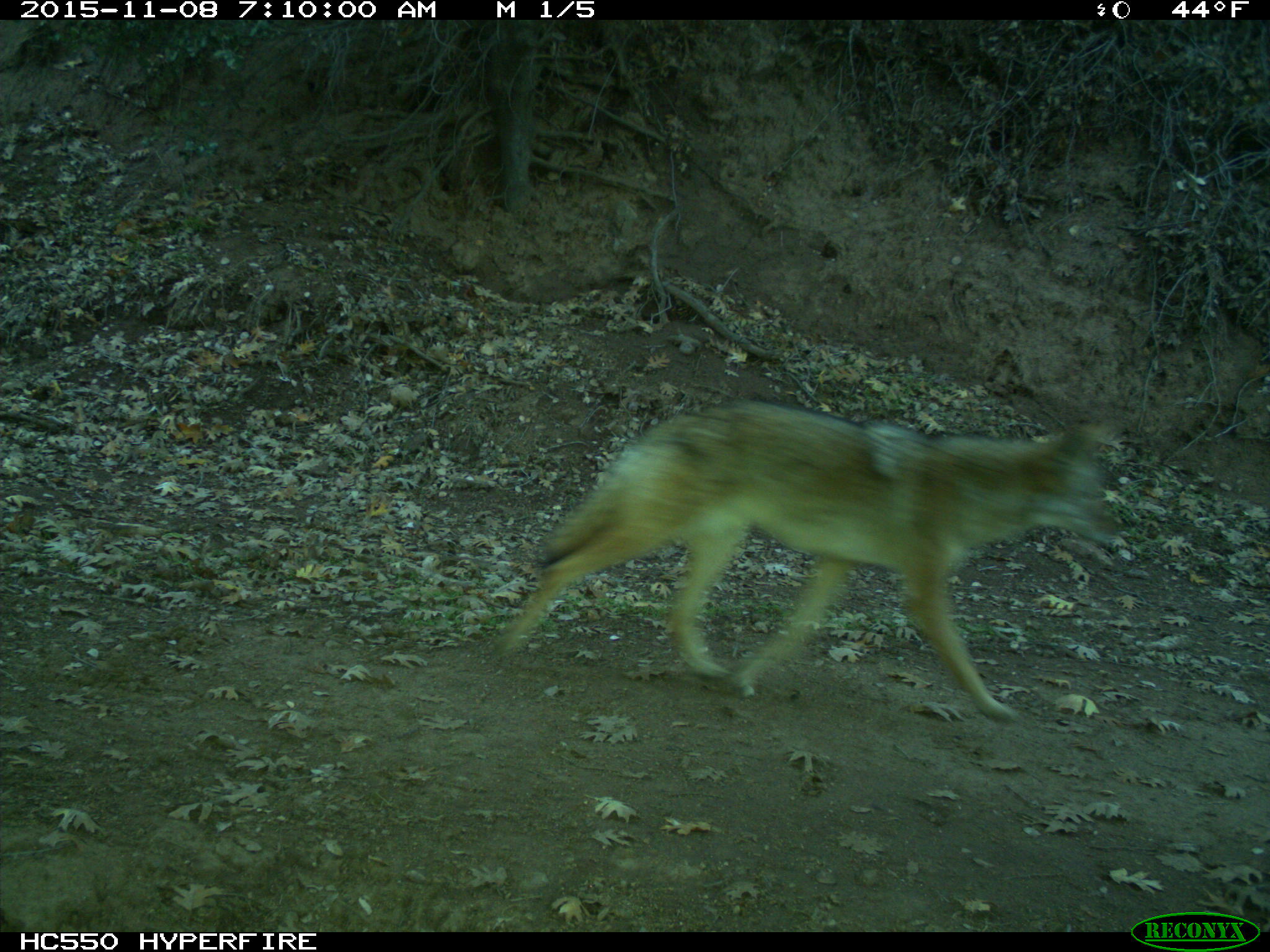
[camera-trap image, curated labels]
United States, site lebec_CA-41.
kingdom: Animalia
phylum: Chordata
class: Mammalia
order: Carnivora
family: Canidae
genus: Canis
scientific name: Canis latrans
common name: coyote